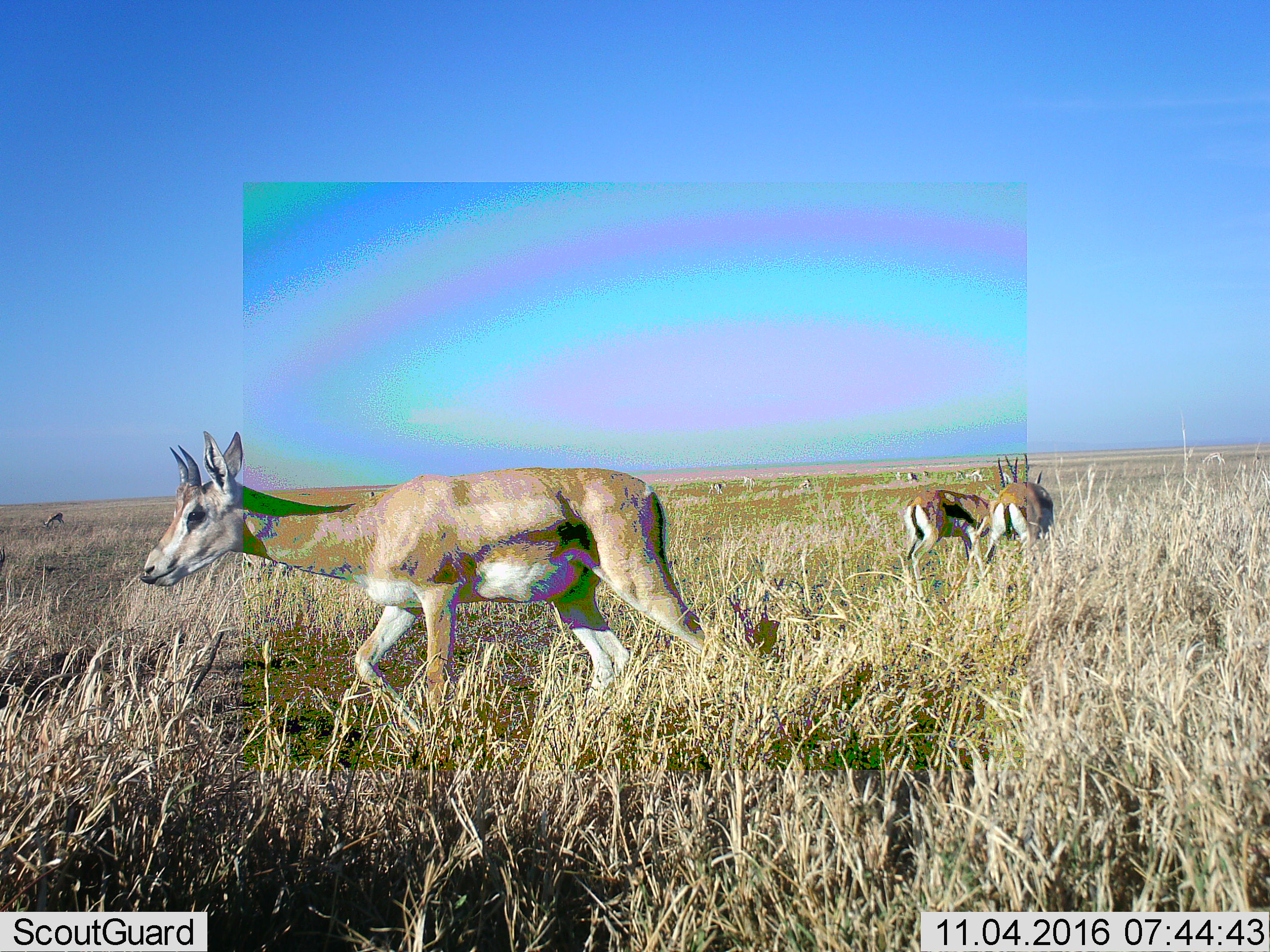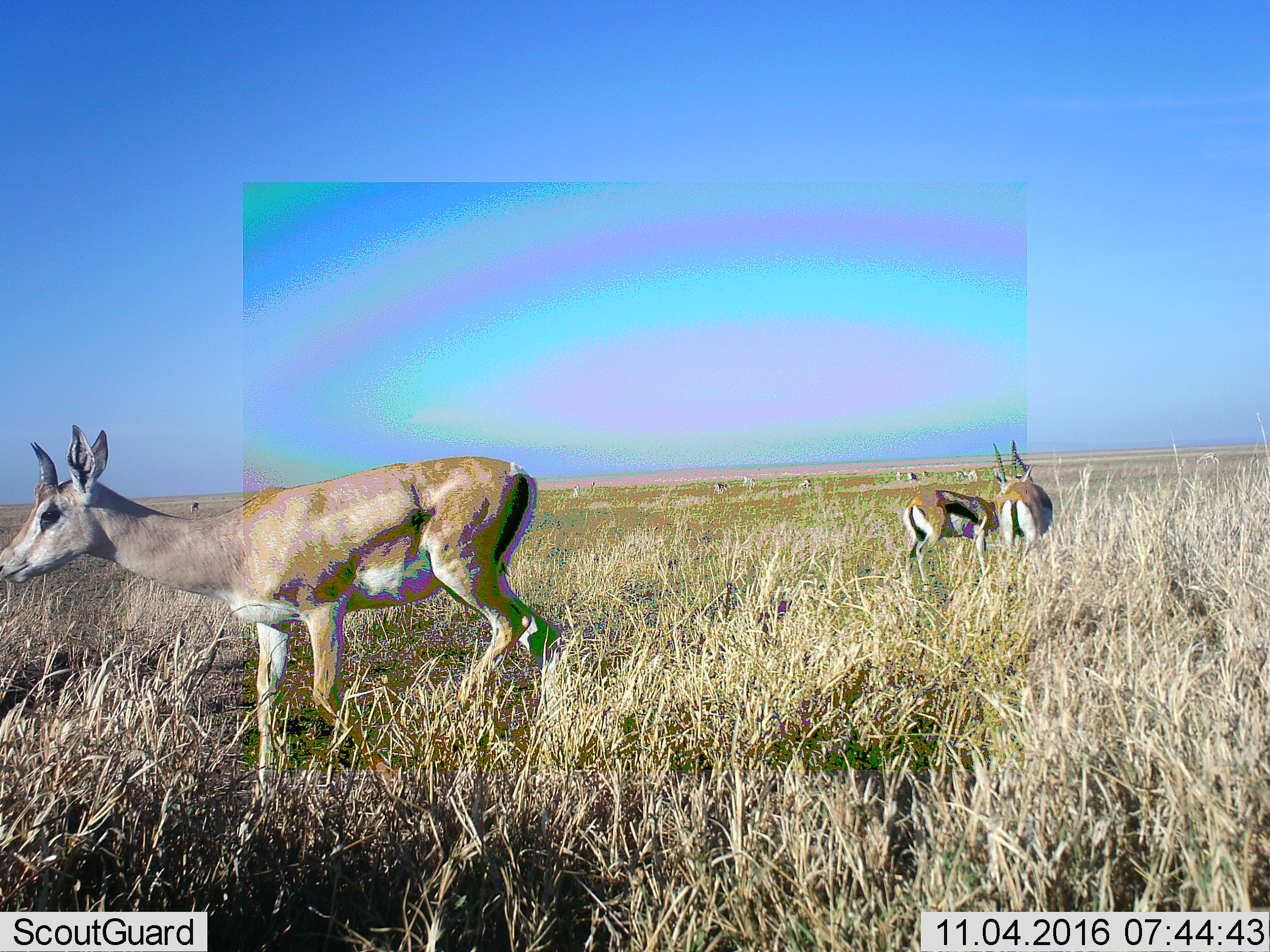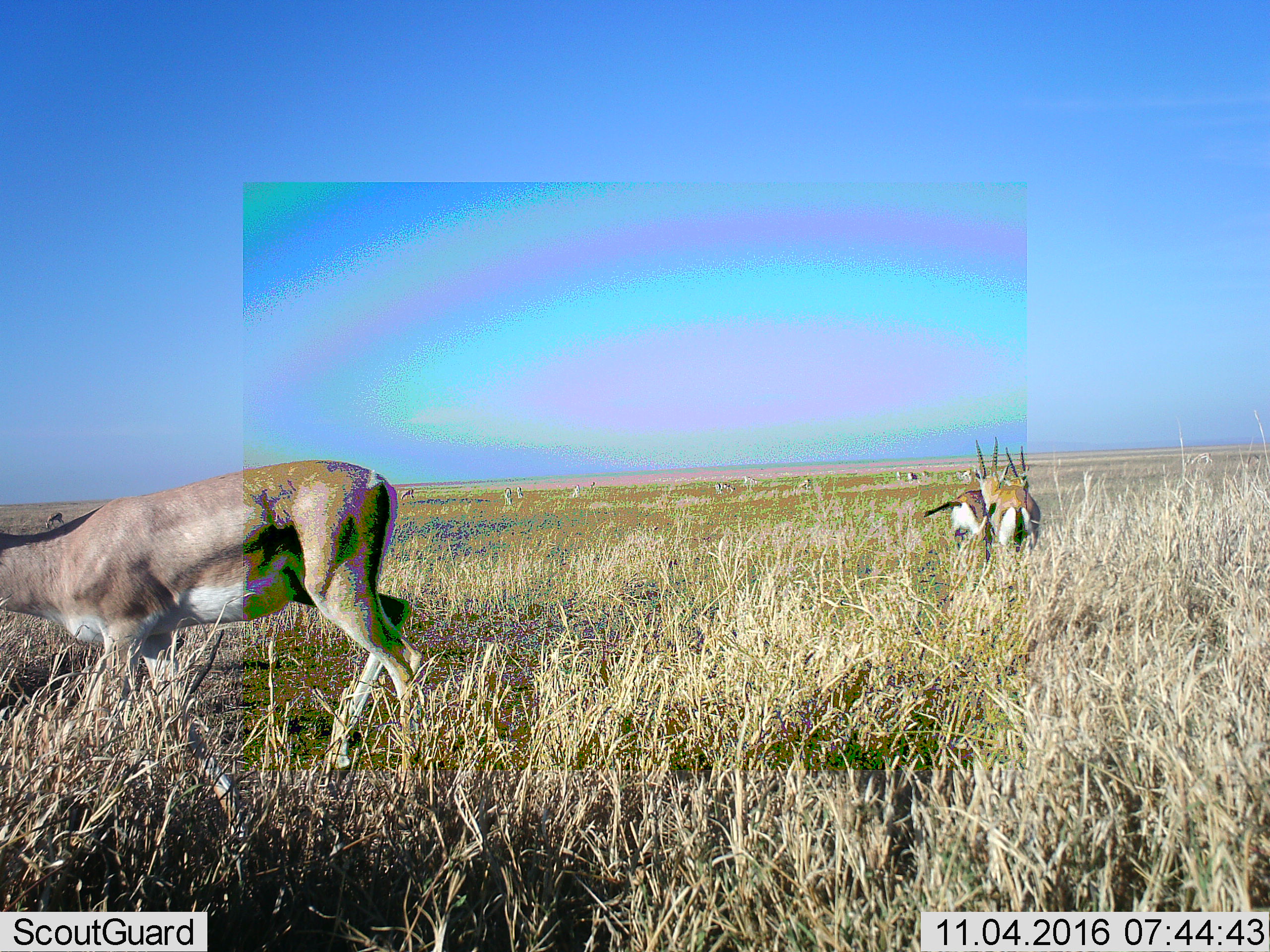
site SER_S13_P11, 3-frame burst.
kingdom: Animalia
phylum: Chordata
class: Mammalia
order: Artiodactyla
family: Bovidae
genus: Eudorcas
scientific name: Eudorcas thomsonii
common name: thomson's gazelle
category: gazellethomsons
Gazellethomsons (thomson's gazelle) (Eudorcas thomsonii), count 11-50. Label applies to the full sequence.